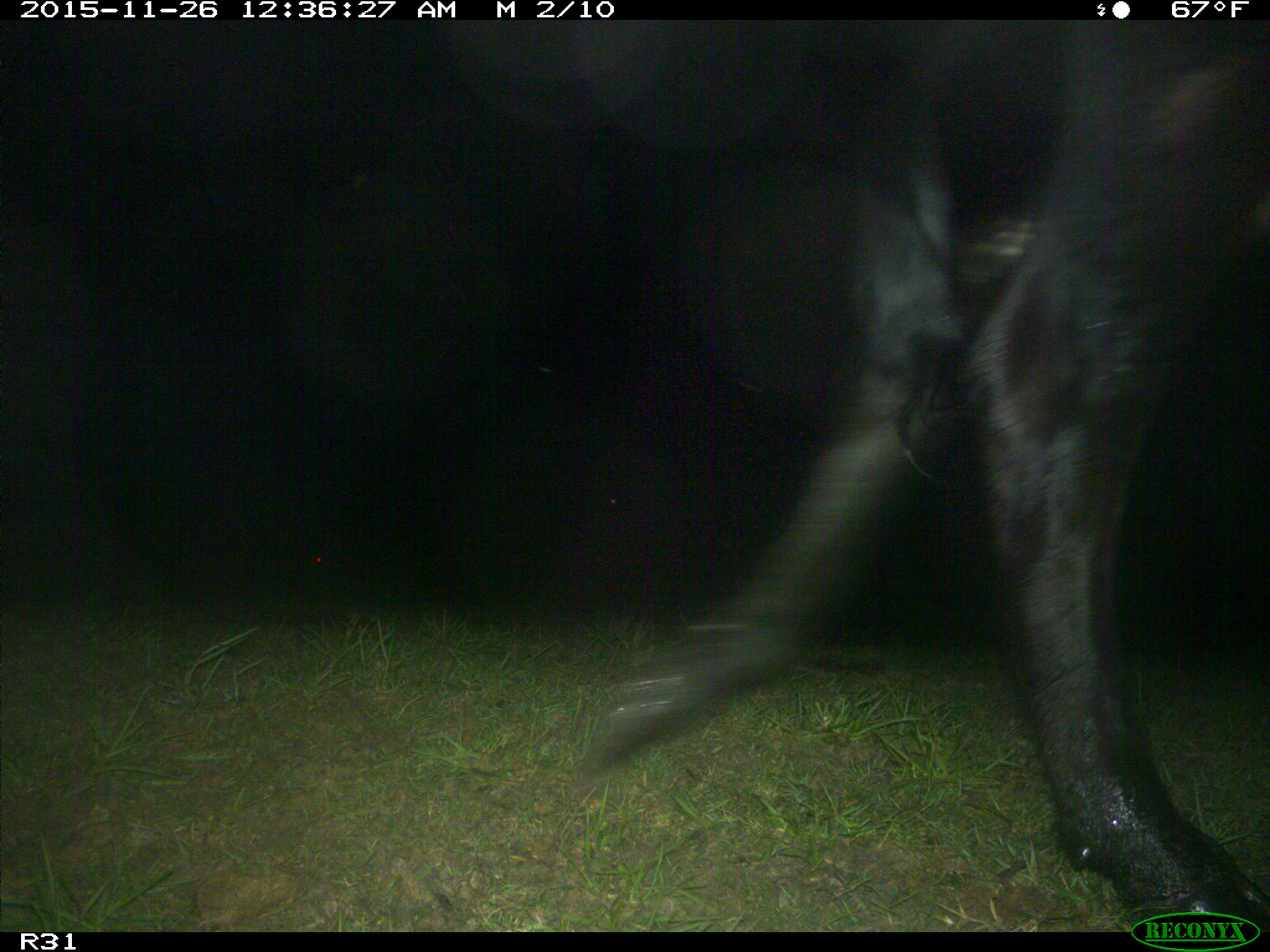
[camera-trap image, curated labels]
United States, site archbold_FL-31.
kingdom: Animalia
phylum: Chordata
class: Mammalia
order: Artiodactyla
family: Bovidae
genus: Bos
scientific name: Bos taurus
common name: domestic cow